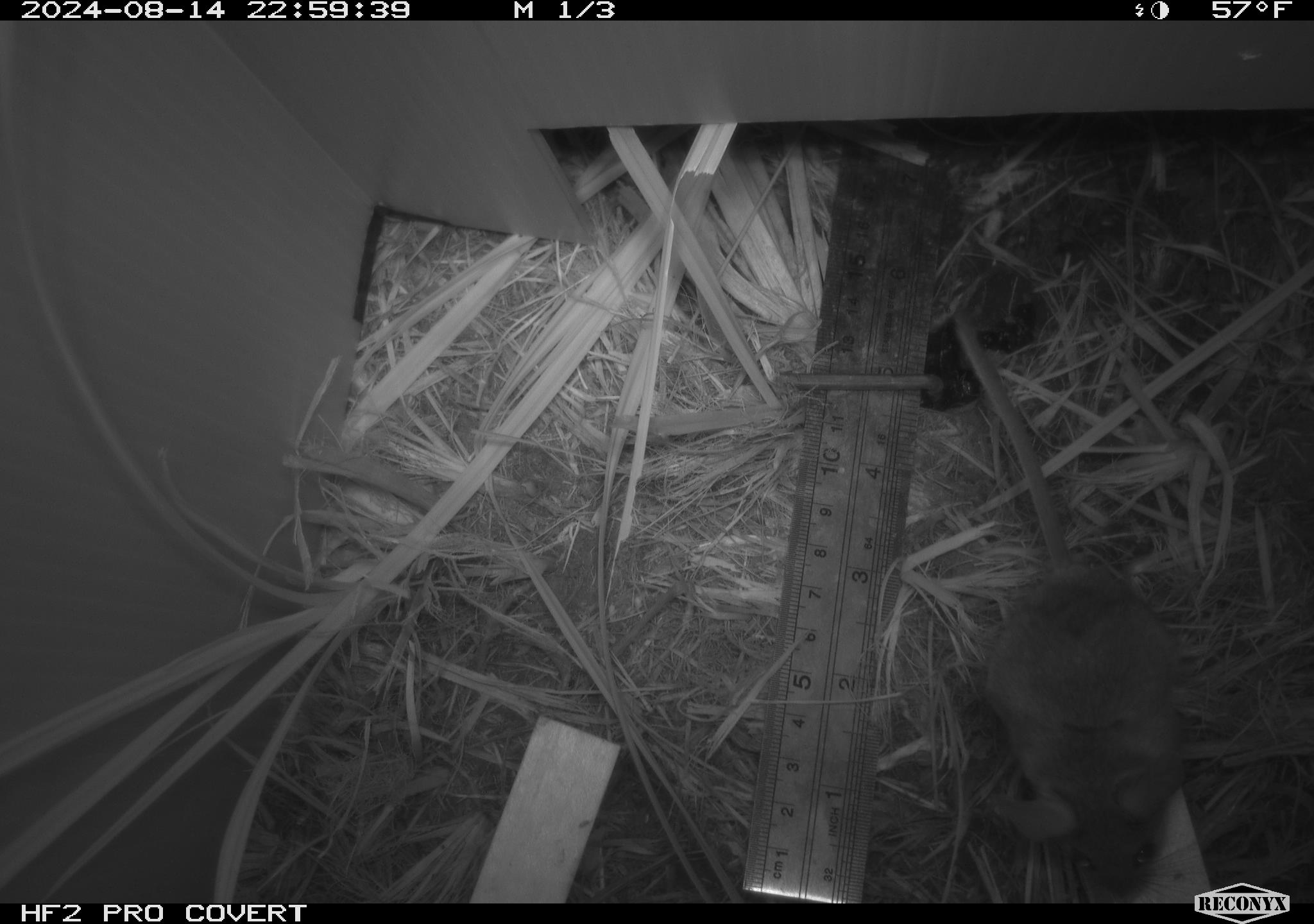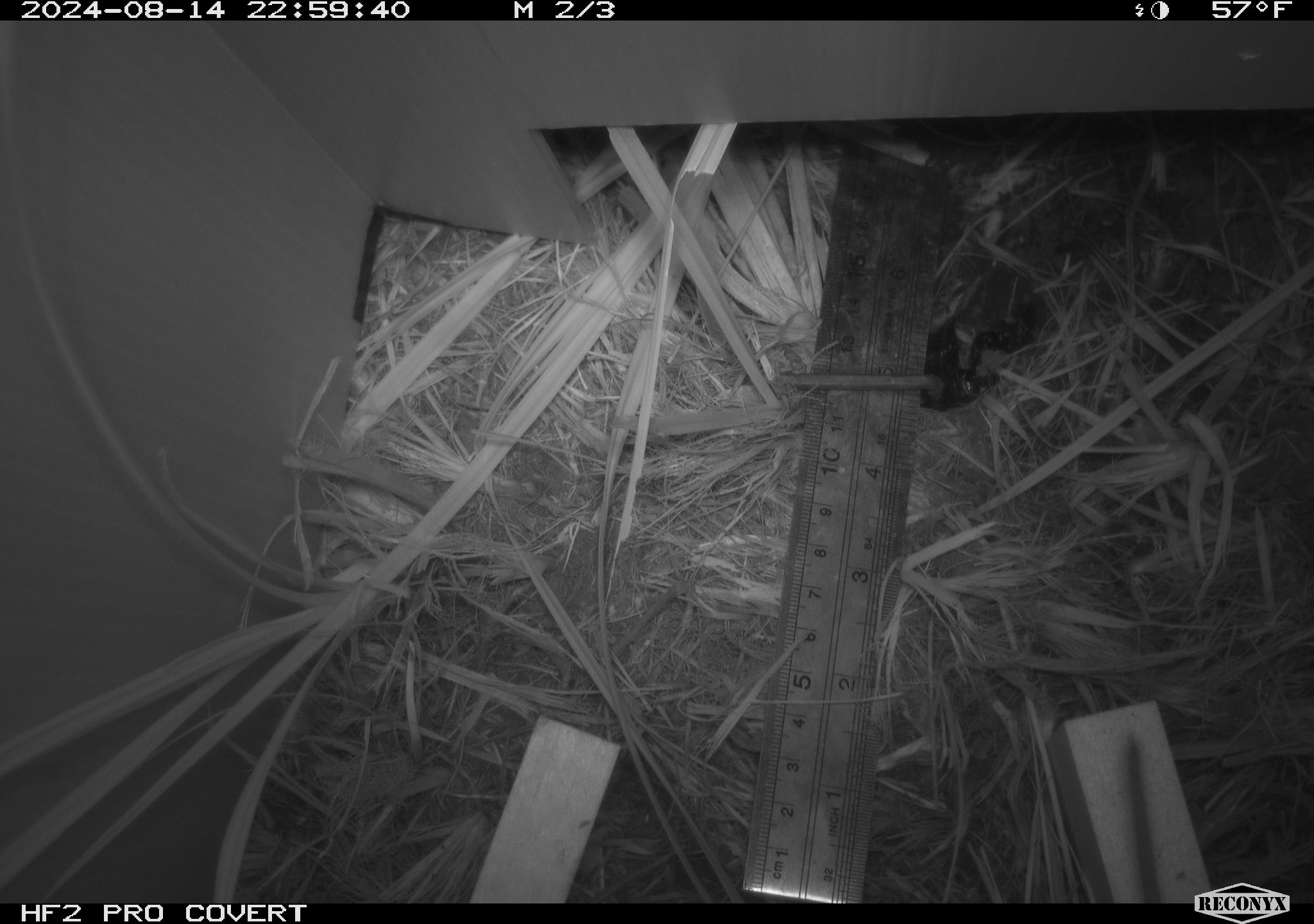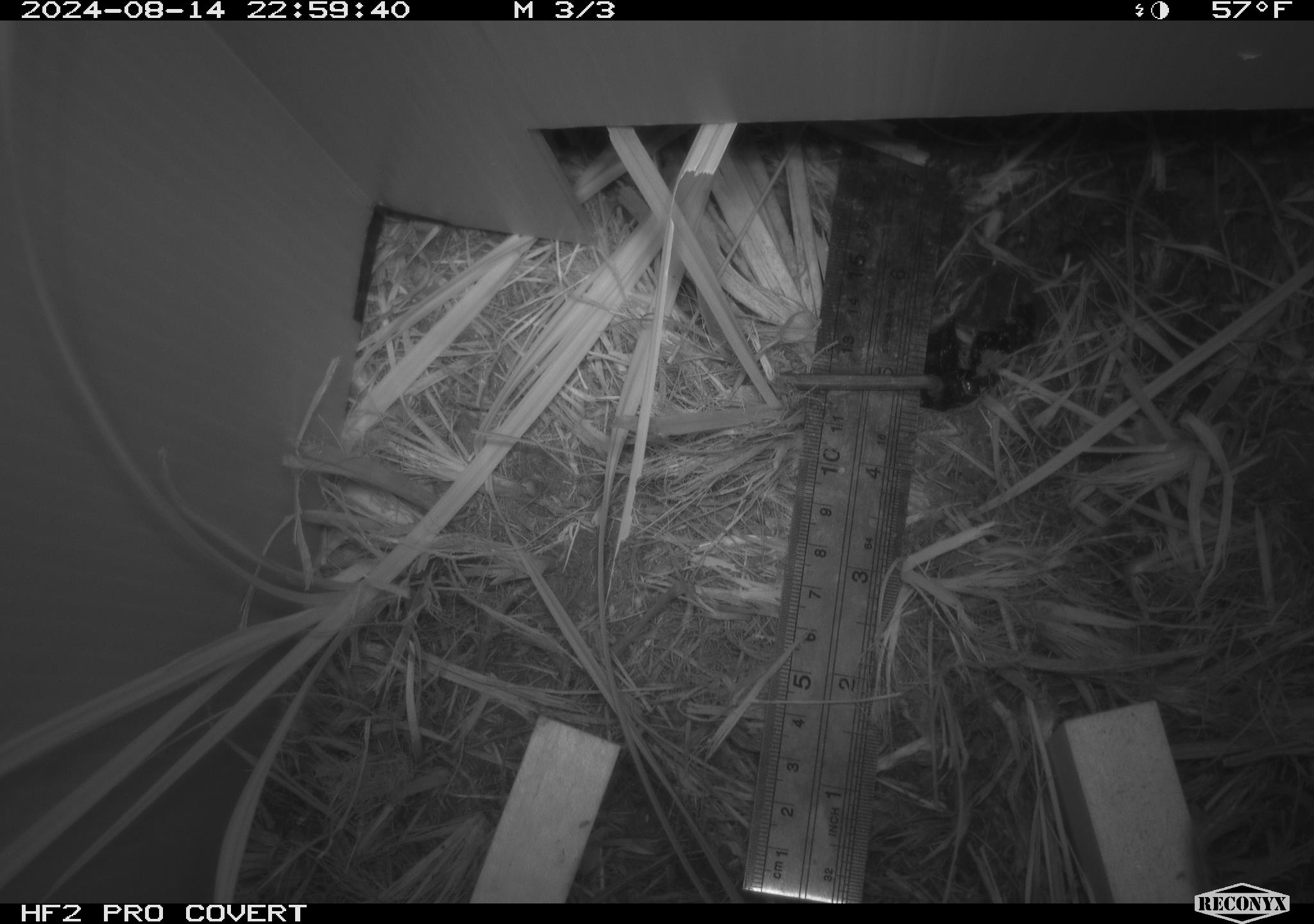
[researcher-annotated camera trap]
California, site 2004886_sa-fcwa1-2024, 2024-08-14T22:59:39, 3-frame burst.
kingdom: Animalia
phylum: Chordata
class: Mammalia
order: Rodentia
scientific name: Rodentia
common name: mouse species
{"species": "mouse species (Rodentia)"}